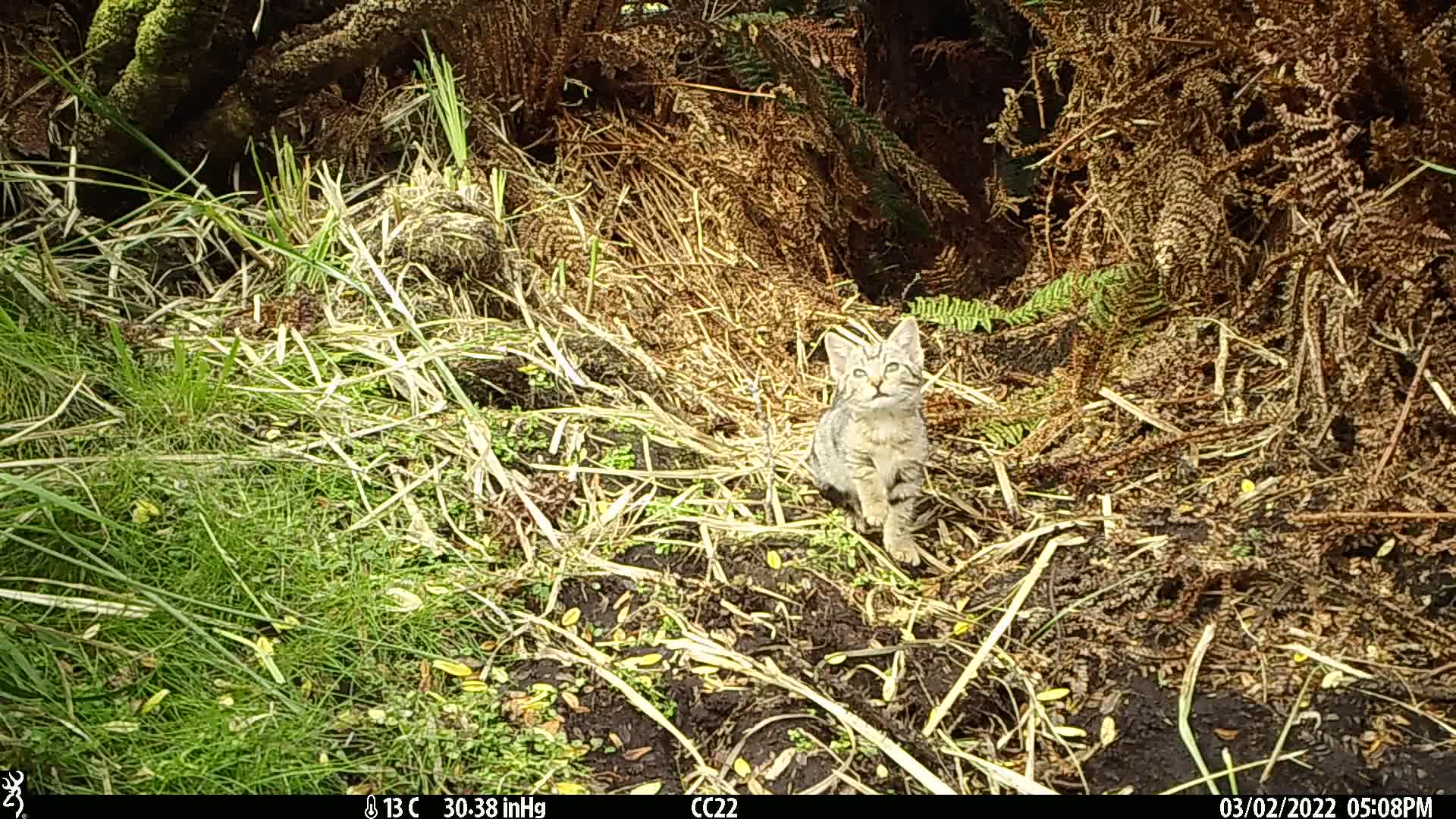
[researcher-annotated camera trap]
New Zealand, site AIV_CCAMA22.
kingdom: Animalia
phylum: Chordata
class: Mammalia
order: Carnivora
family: Felidae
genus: Felis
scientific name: Felis catus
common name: domestic cat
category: cat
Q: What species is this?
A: Cat (domestic cat) (Felis catus).